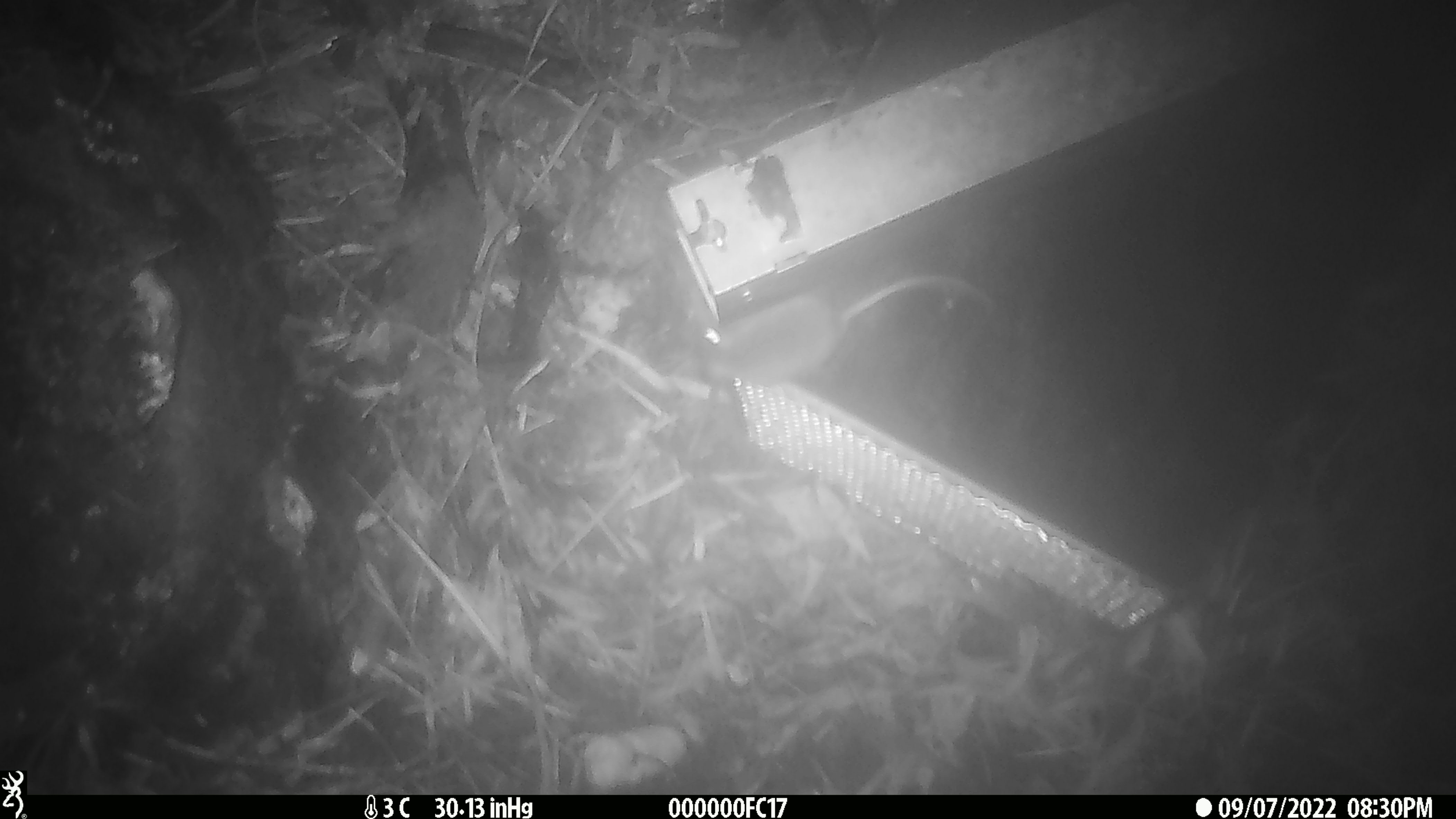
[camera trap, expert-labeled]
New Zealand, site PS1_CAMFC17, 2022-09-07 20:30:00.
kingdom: Animalia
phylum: Chordata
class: Mammalia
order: Rodentia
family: Muridae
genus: Mus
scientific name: Mus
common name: mouse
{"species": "mouse (Mus)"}